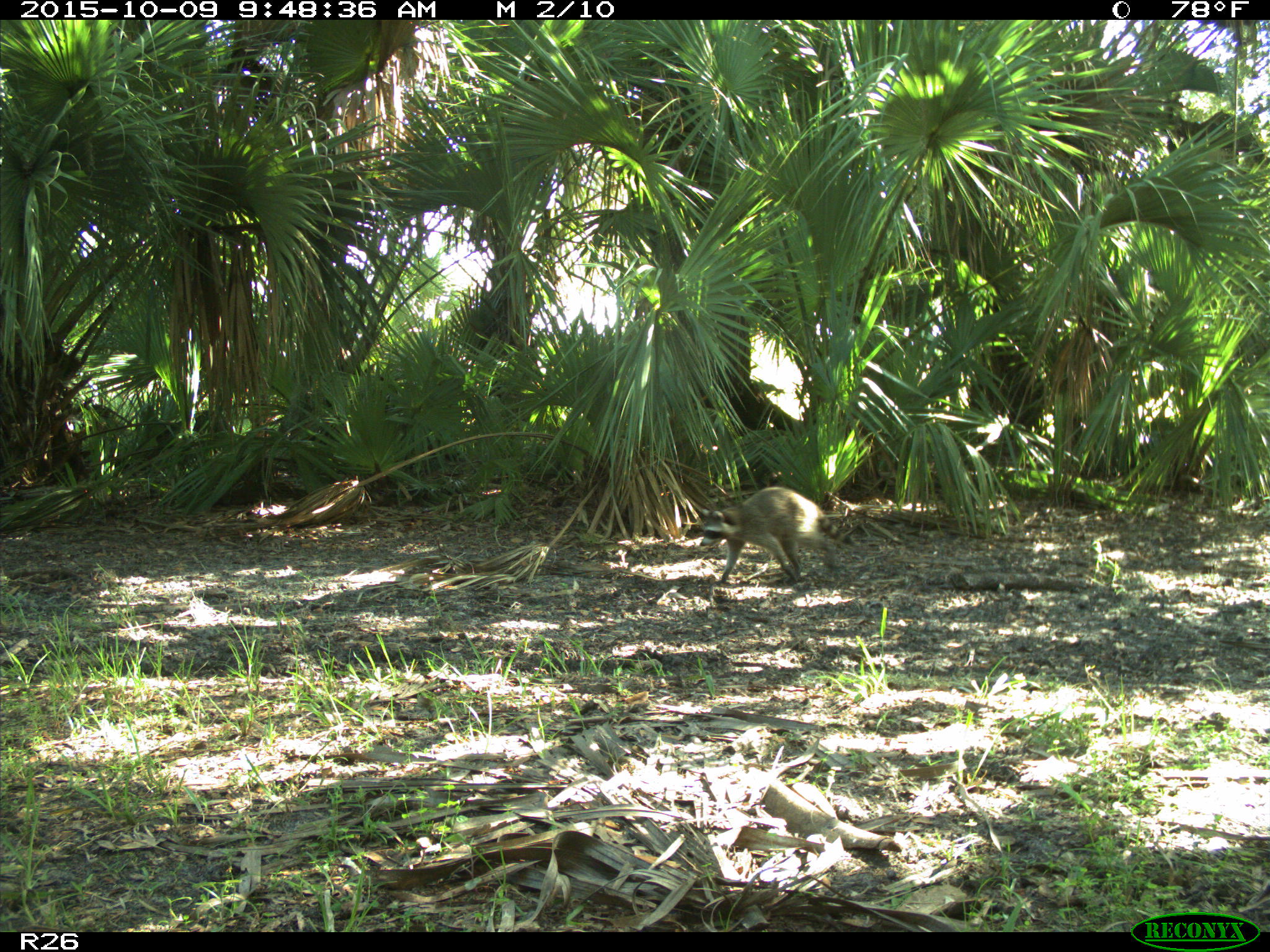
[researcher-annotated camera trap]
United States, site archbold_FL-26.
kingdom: Animalia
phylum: Chordata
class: Mammalia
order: Carnivora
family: Procyonidae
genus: Procyon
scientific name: Procyon lotor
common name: common raccoon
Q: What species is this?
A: Procyon lotor (common raccoon).